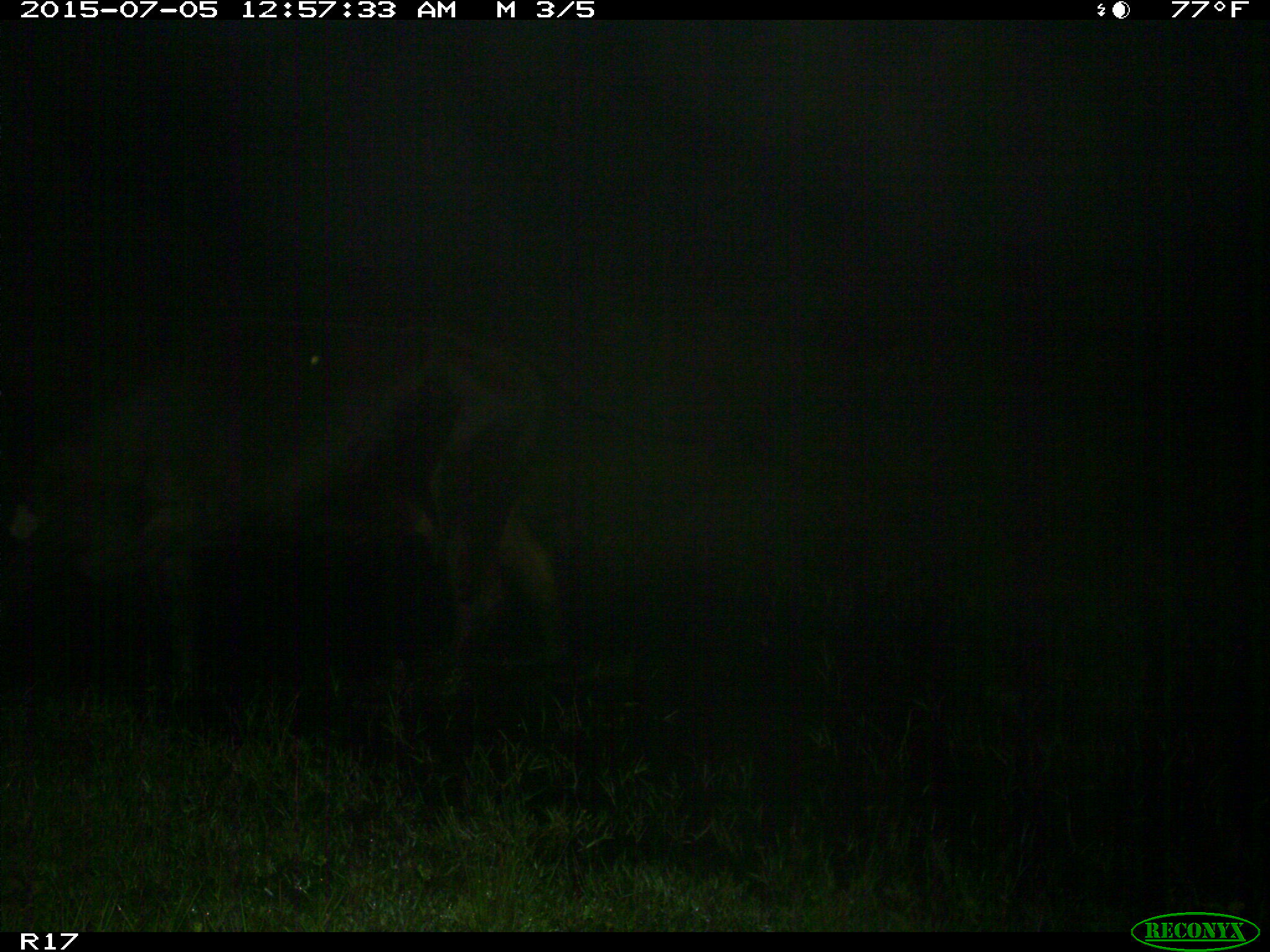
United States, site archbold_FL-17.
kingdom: Animalia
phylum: Chordata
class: Mammalia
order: Artiodactyla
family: Bovidae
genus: Bos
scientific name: Bos taurus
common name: domestic cow